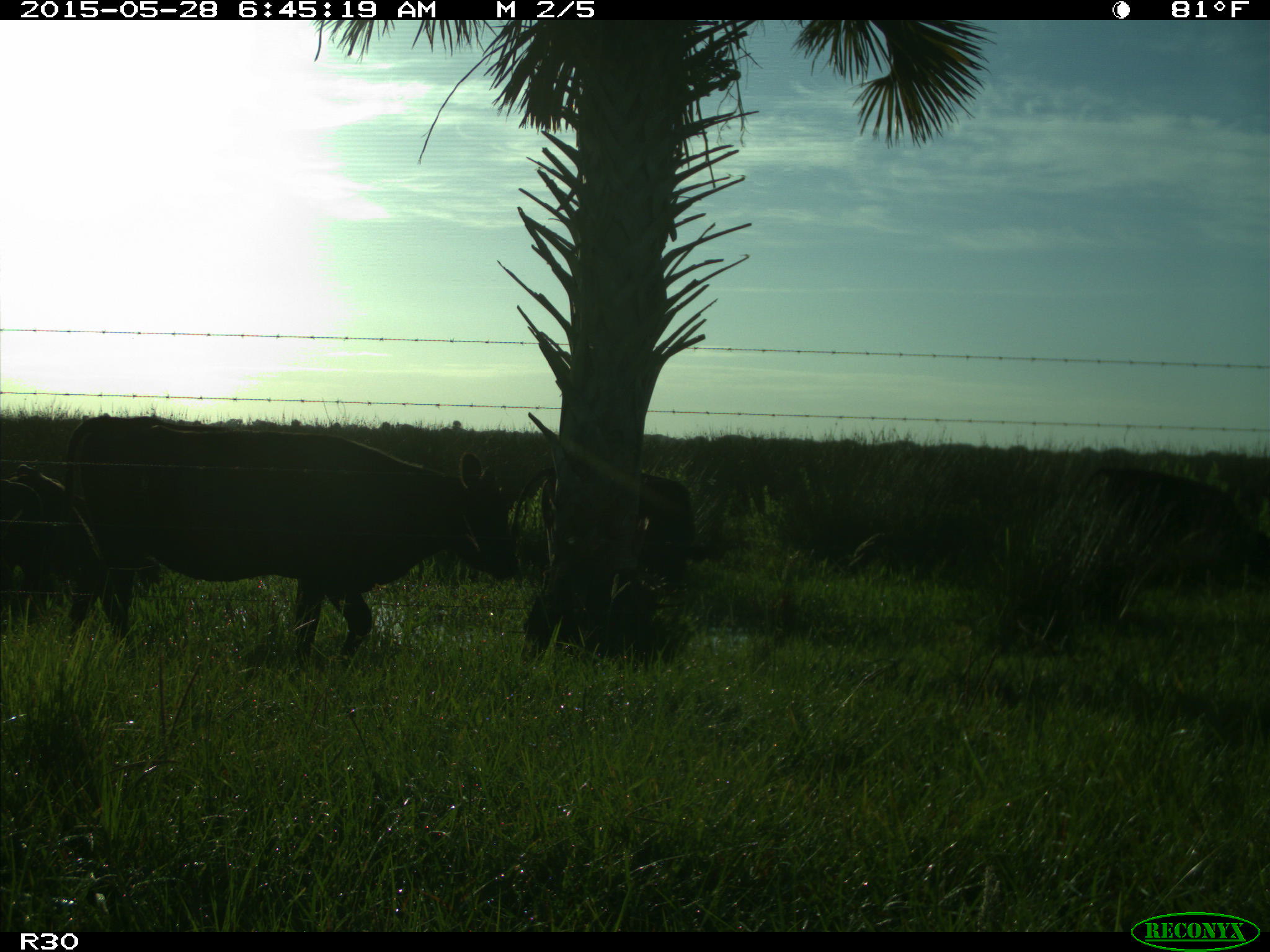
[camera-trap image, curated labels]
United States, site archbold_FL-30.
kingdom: Animalia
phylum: Chordata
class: Mammalia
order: Artiodactyla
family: Bovidae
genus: Bos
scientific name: Bos taurus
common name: domestic cow